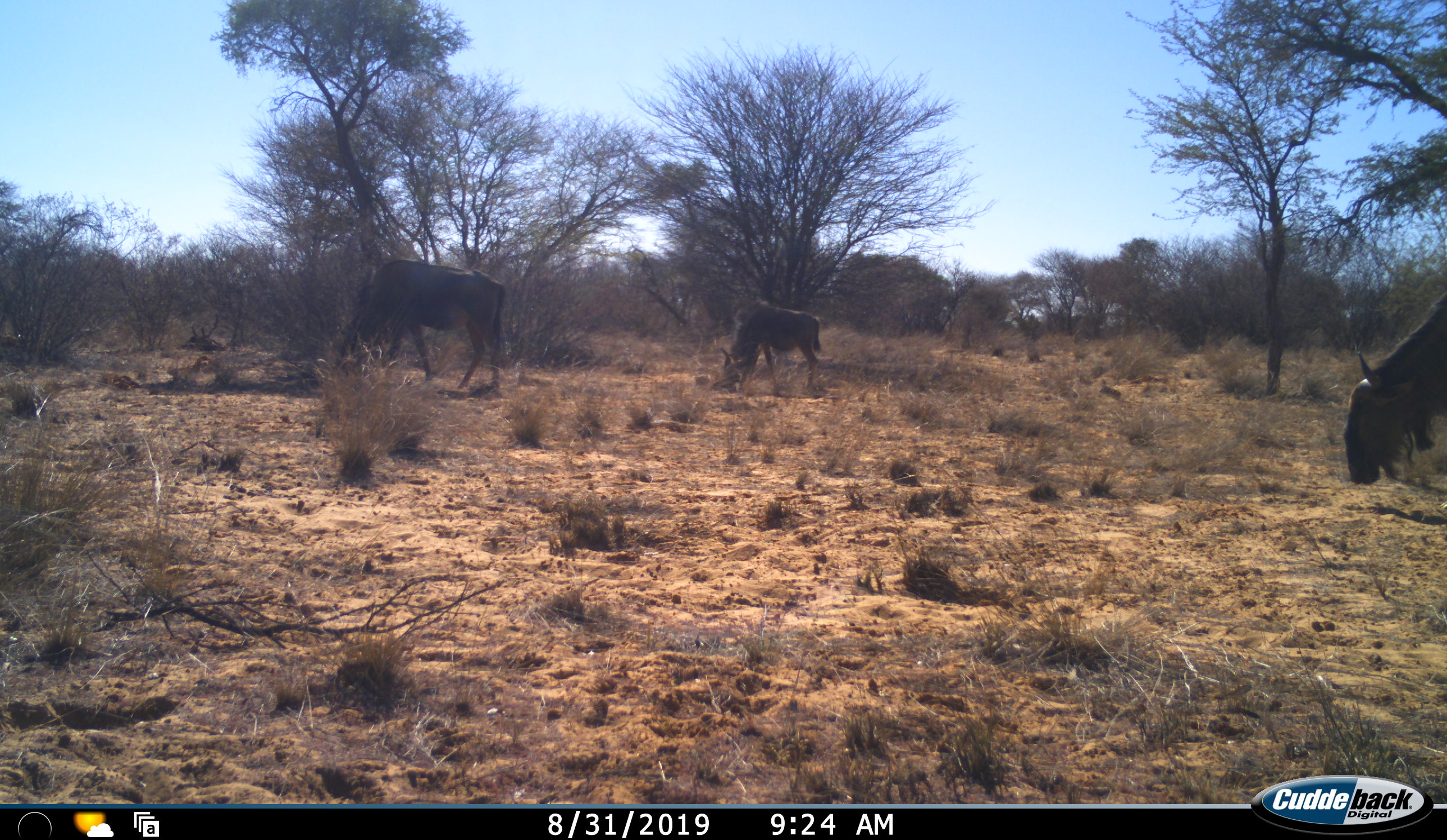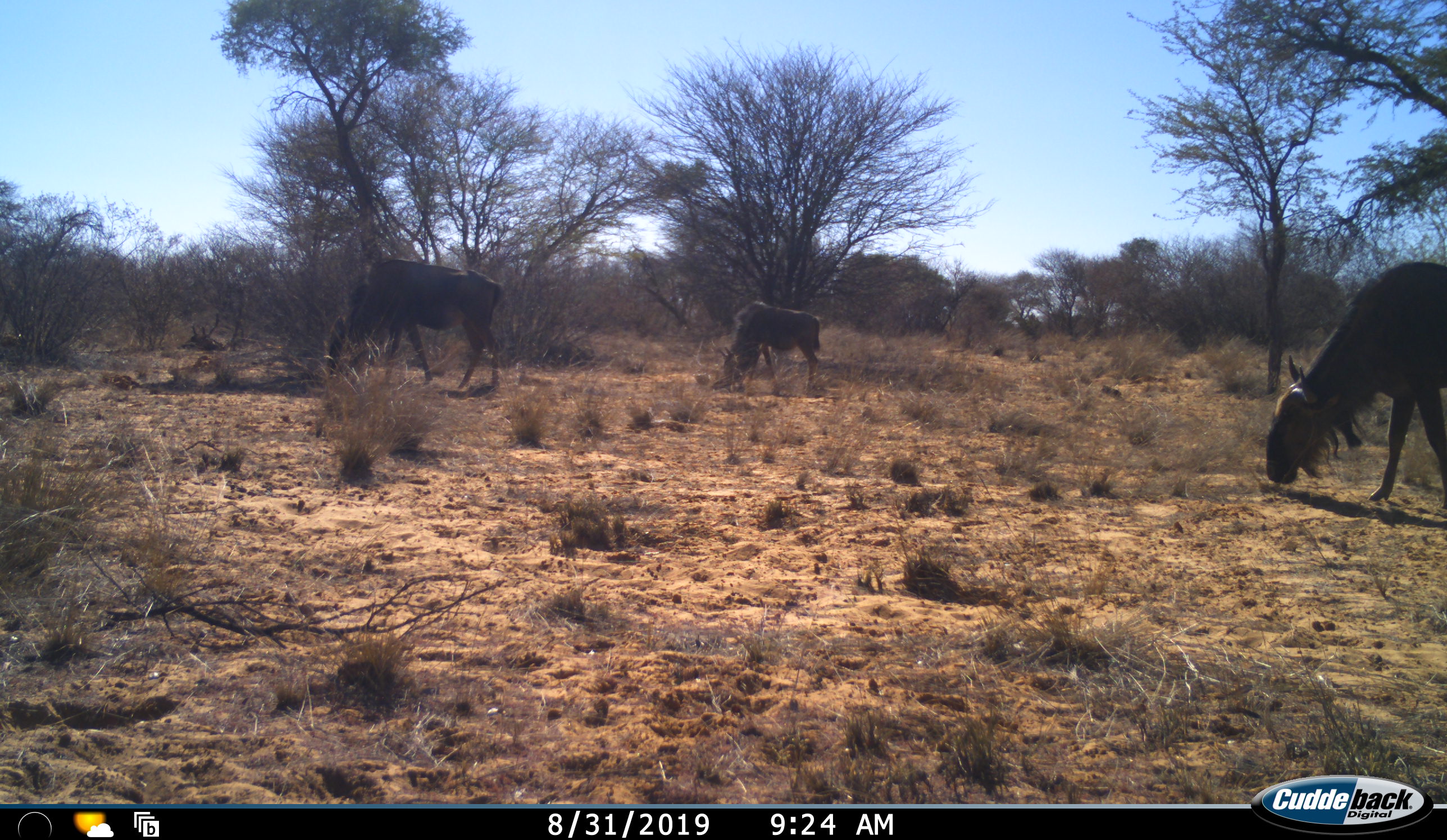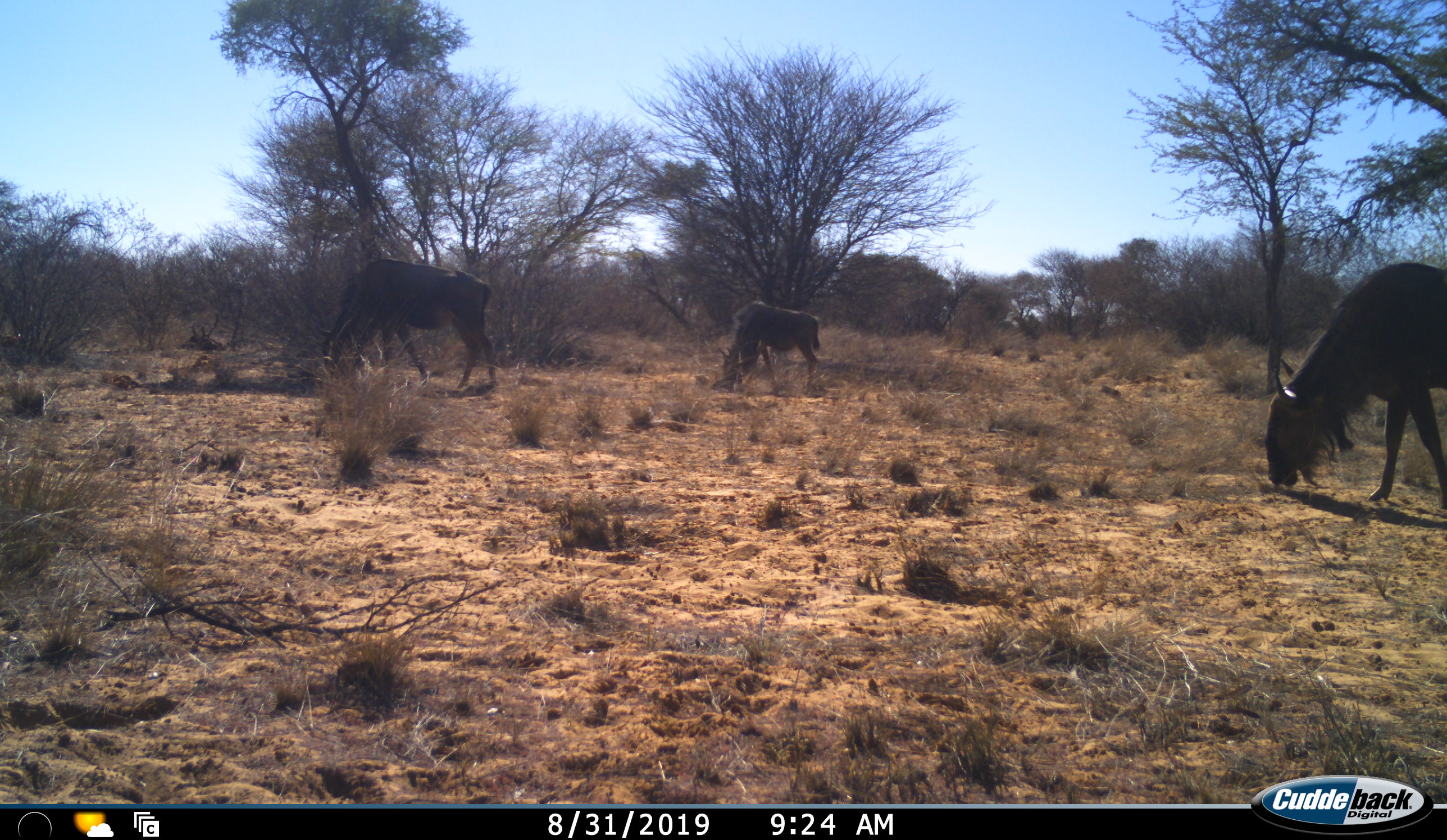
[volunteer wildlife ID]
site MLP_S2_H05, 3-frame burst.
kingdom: Animalia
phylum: Chordata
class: Mammalia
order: Artiodactyla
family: Bovidae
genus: Connochaetes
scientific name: Connochaetes taurinus taurinus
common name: blue wildebeest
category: wildebeestblue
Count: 3.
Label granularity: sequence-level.